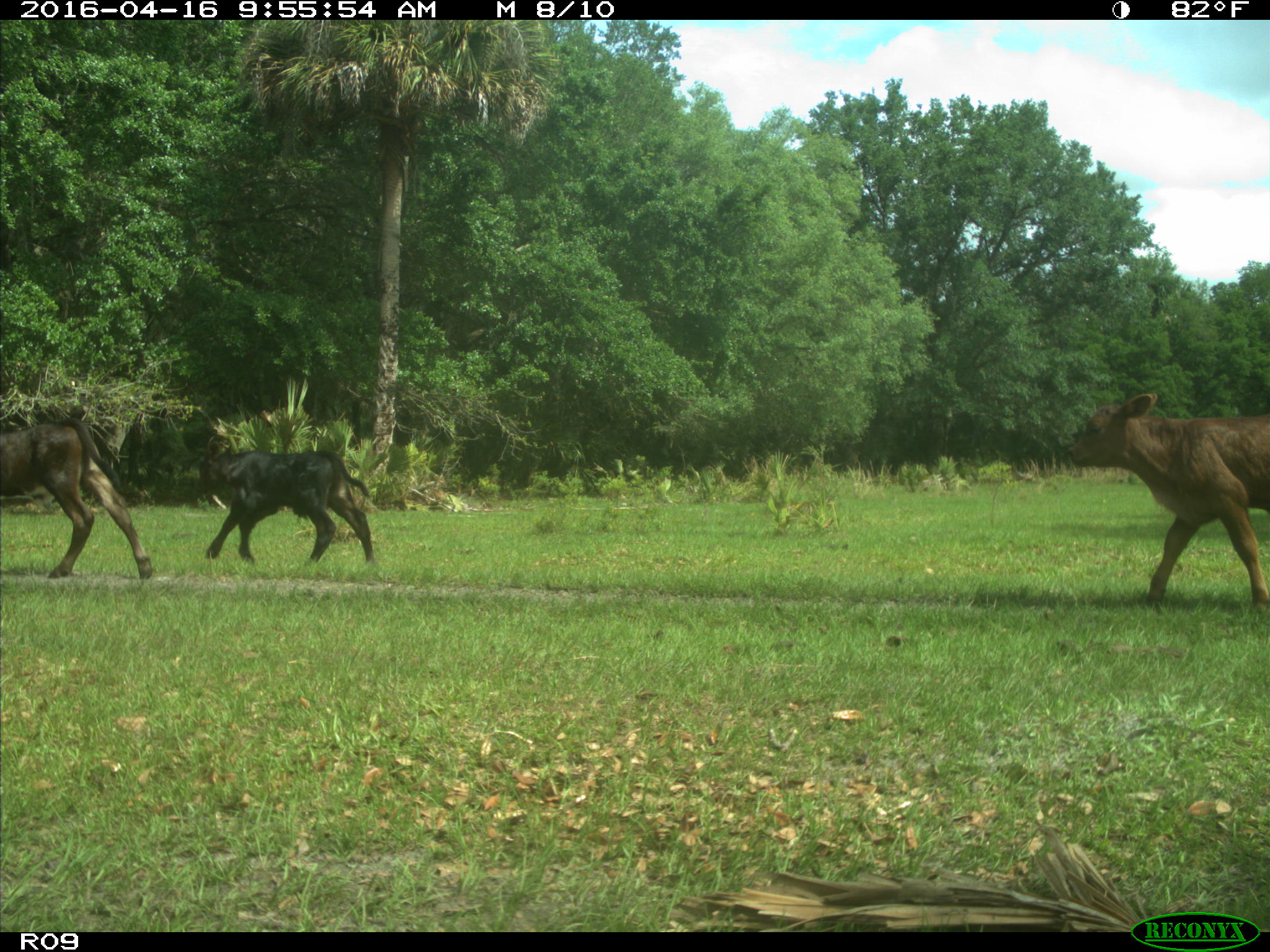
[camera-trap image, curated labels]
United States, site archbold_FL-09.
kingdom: Animalia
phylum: Chordata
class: Mammalia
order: Artiodactyla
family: Bovidae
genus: Bos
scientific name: Bos taurus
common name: domestic cow